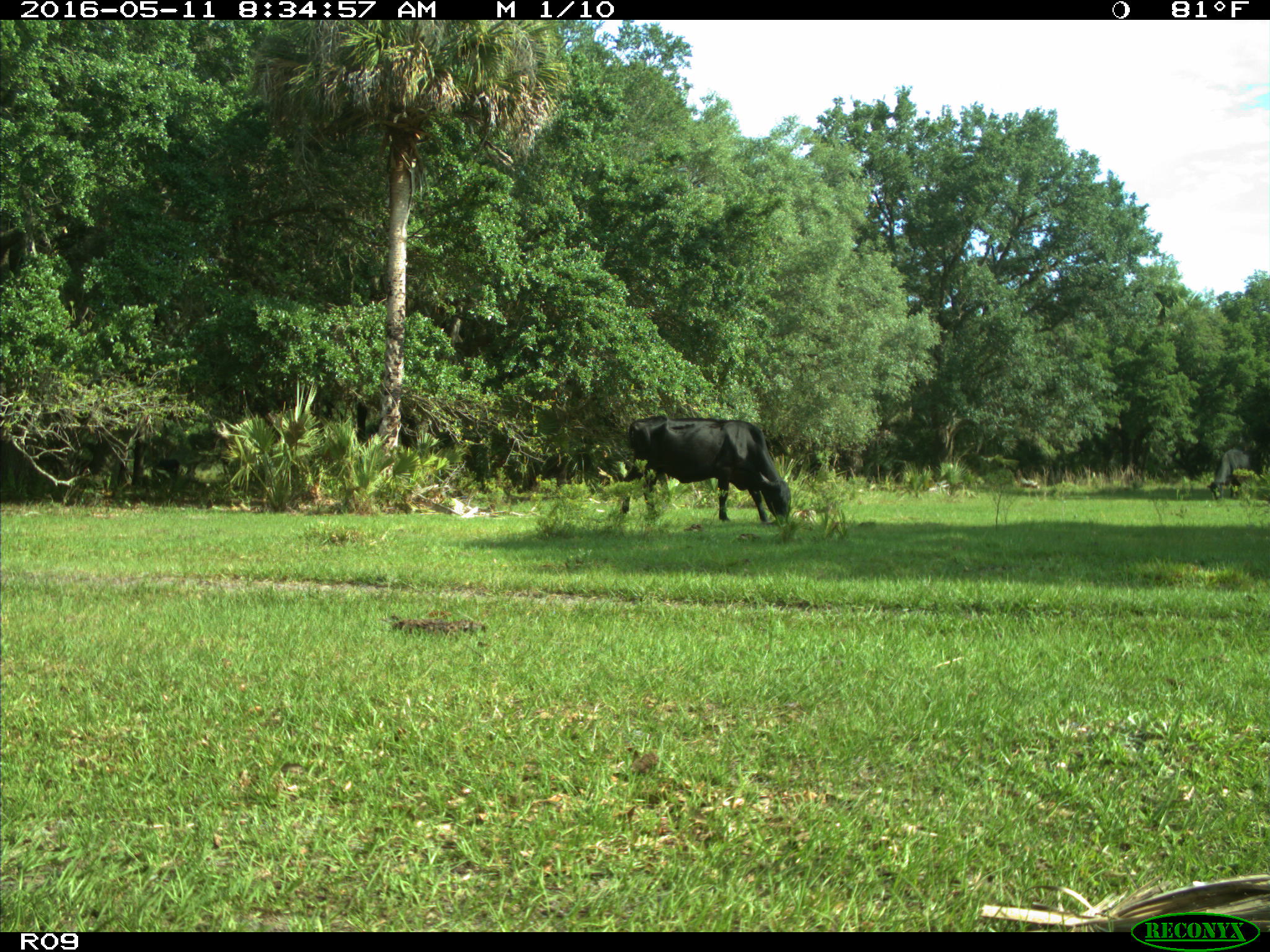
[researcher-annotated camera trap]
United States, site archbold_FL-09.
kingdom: Animalia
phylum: Chordata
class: Mammalia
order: Artiodactyla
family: Bovidae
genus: Bos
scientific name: Bos taurus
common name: domestic cow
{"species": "Bos taurus (domestic cow)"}